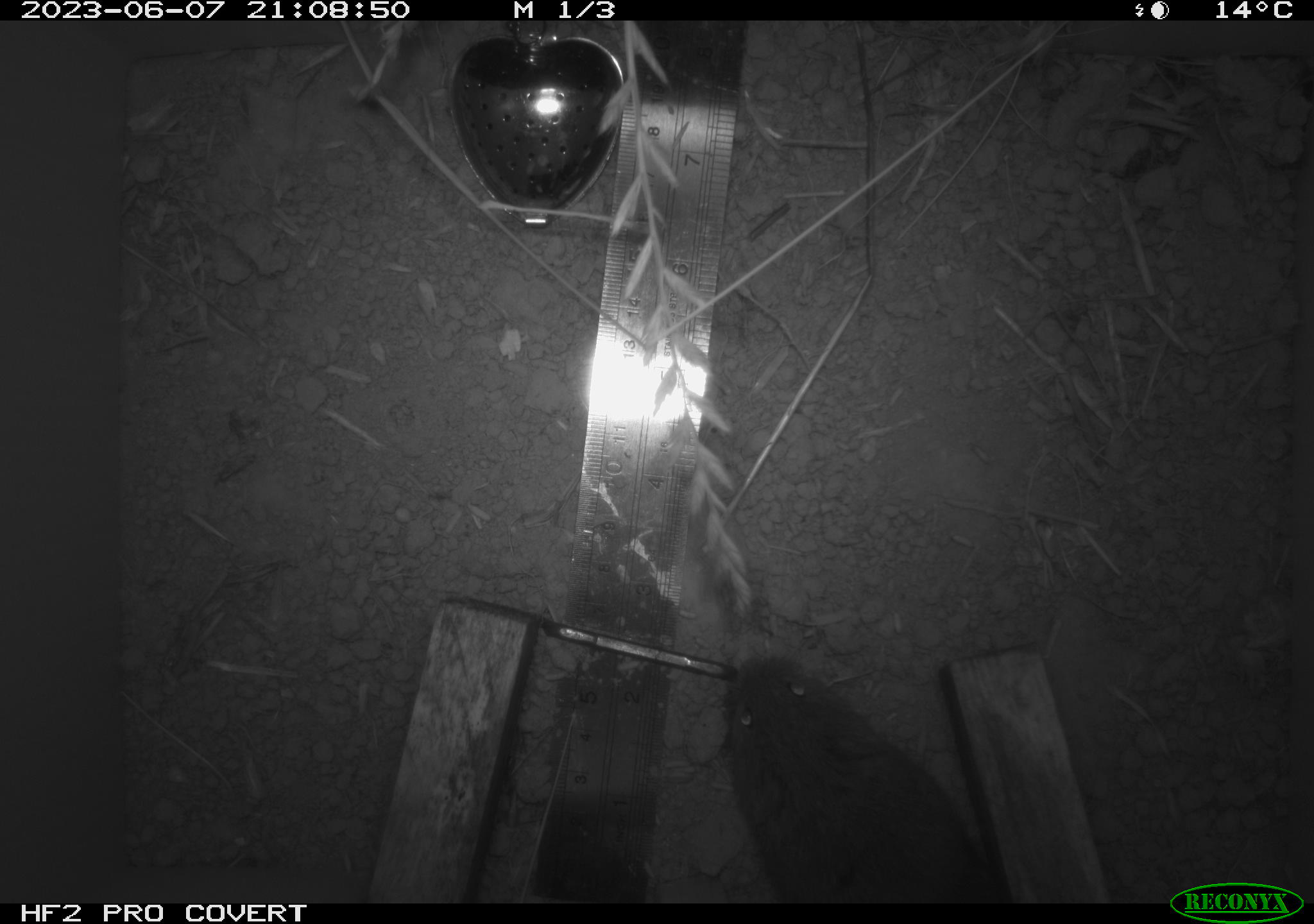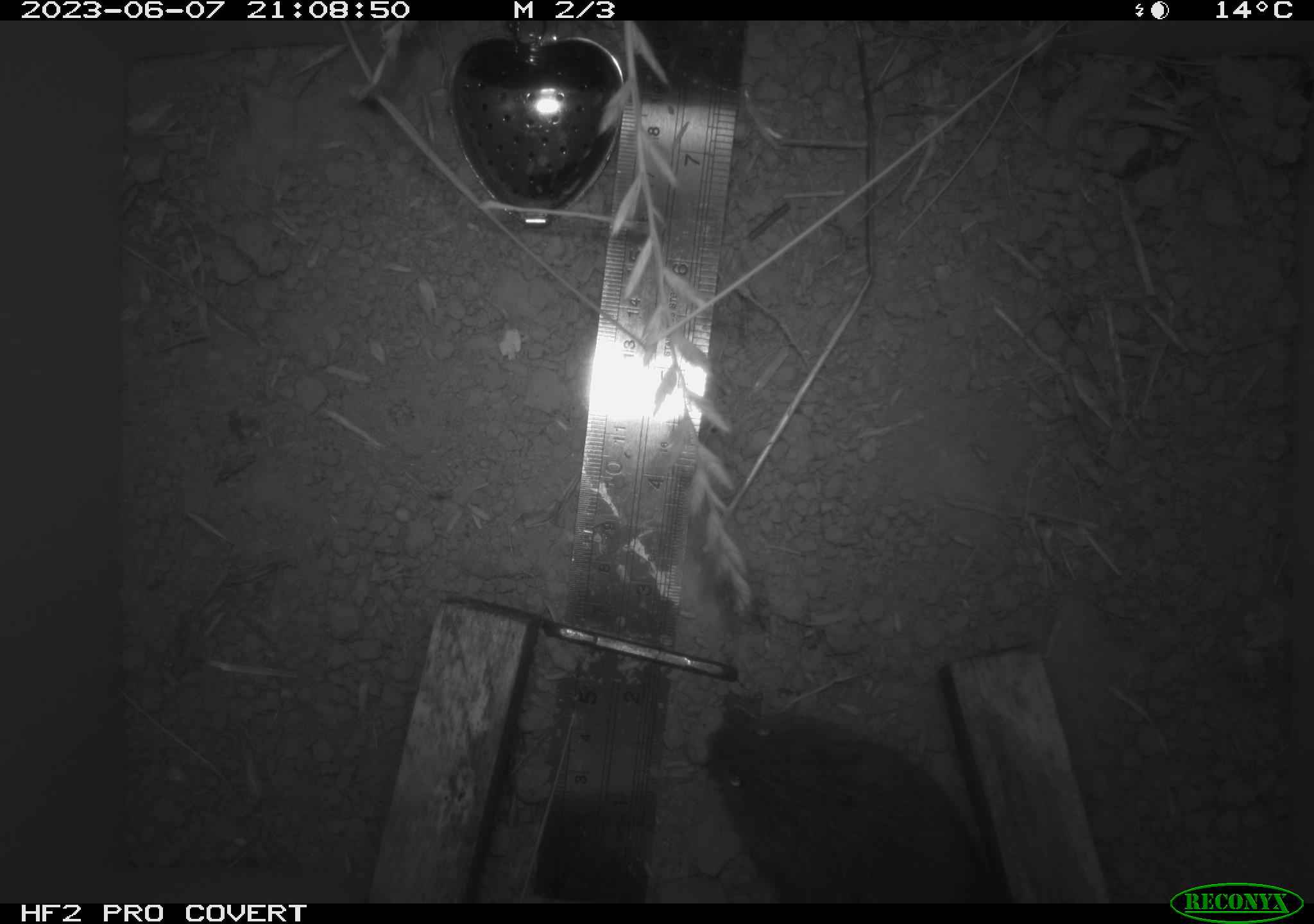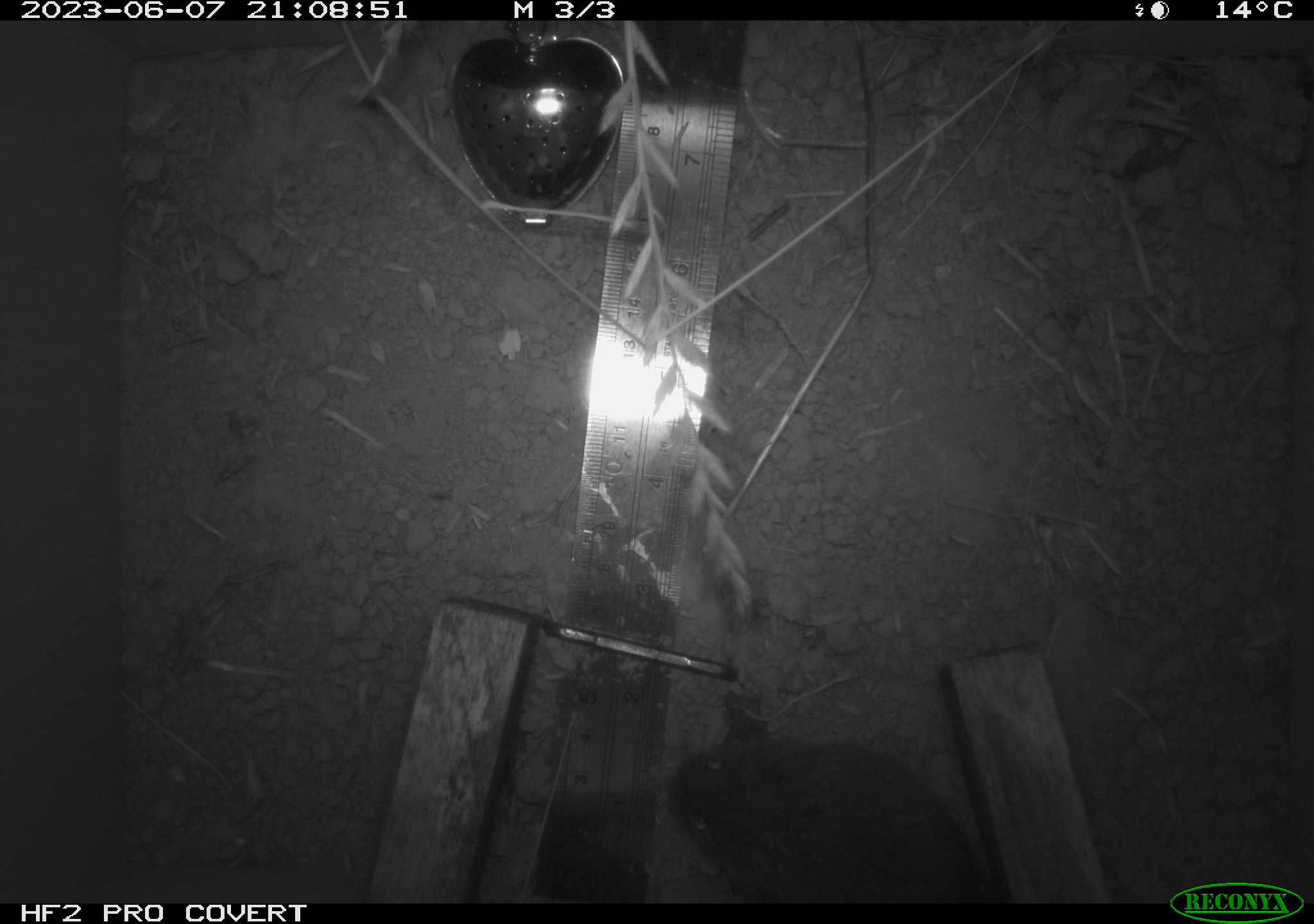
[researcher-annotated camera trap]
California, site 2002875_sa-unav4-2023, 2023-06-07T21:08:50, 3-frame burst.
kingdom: Animalia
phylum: Chordata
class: Mammalia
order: Rodentia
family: Cricetidae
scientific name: Arvicolinae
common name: voles, lemmings, and muskrats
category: arvicolinae subfamily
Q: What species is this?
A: Arvicolinae subfamily (voles, lemmings, and muskrats) (Arvicolinae).